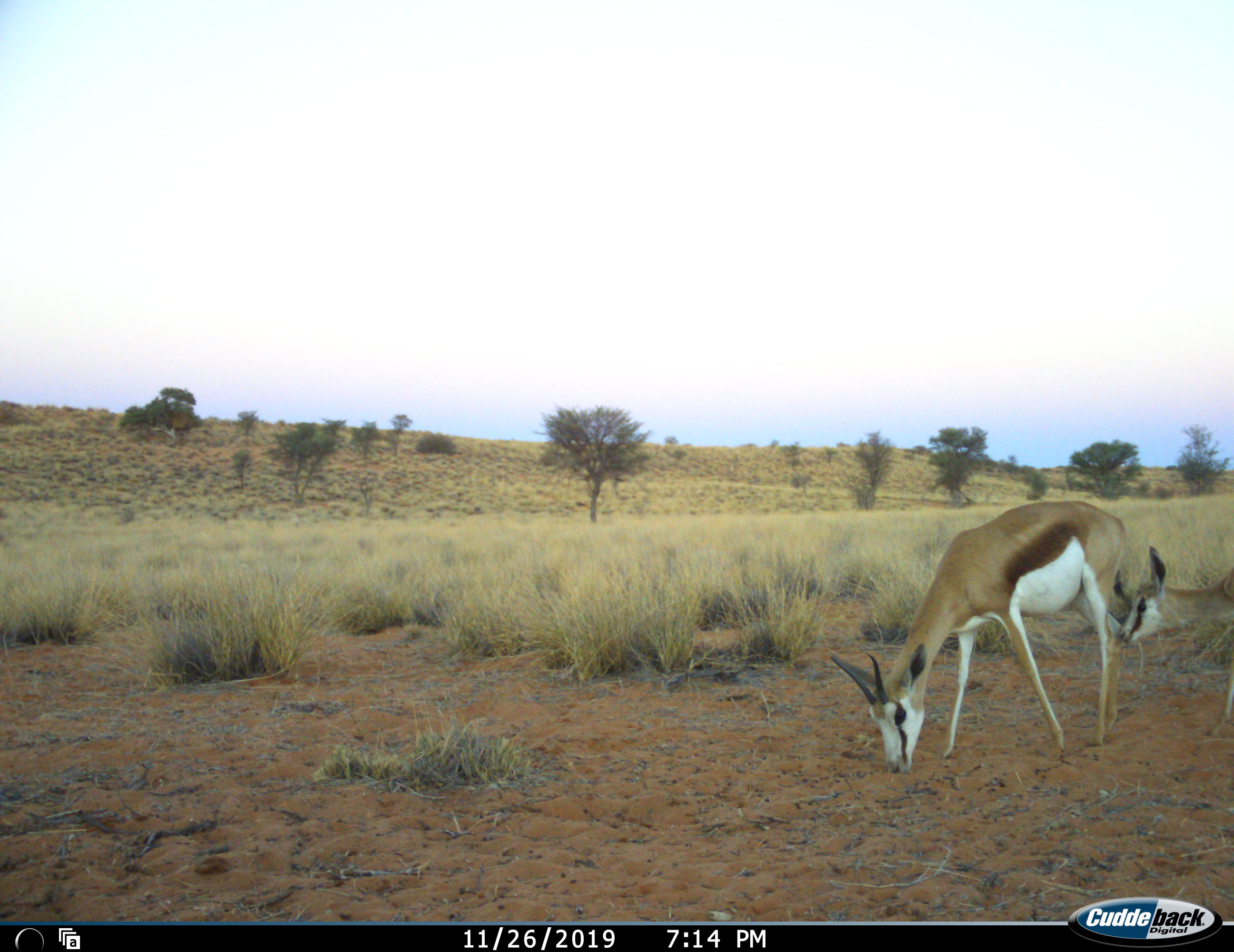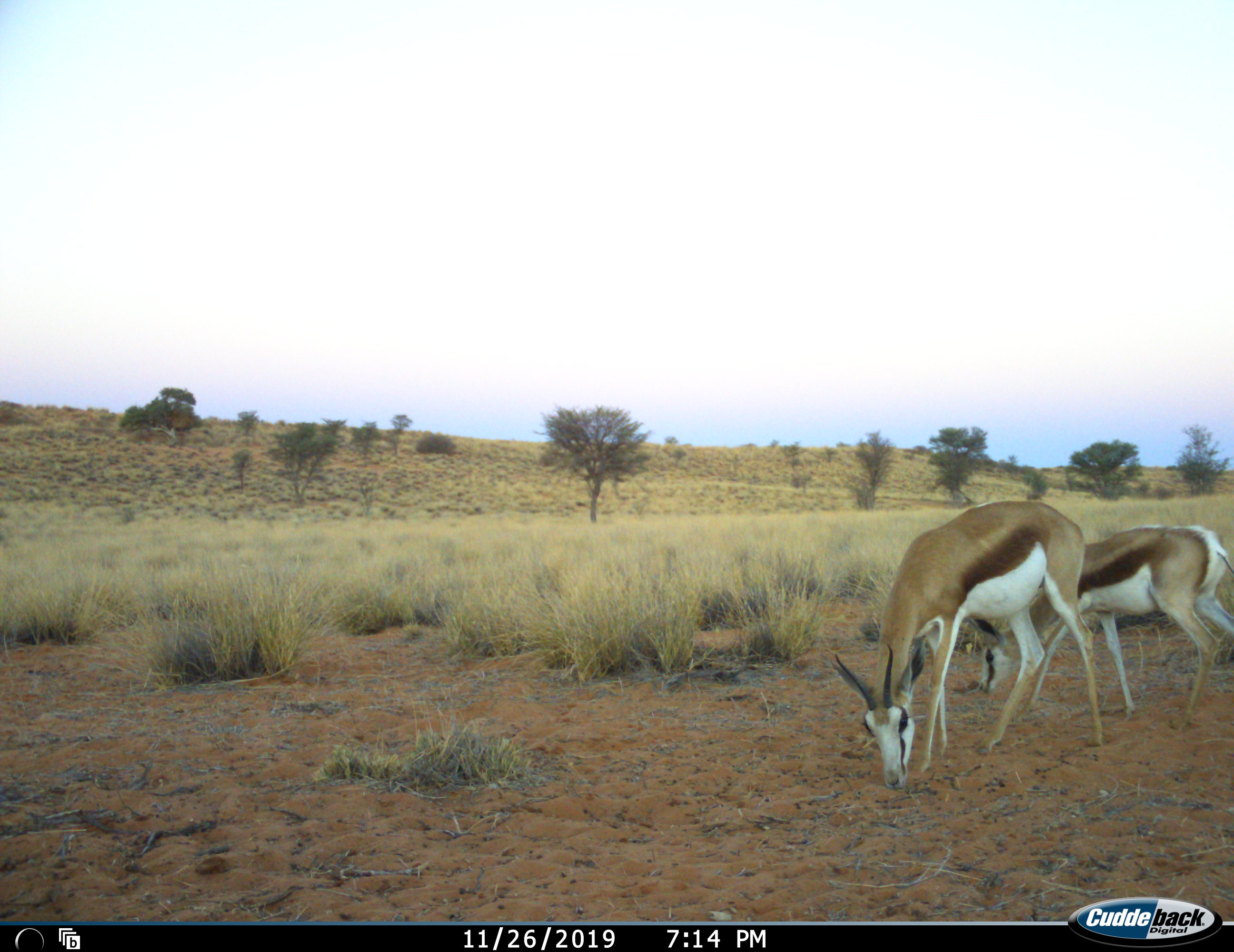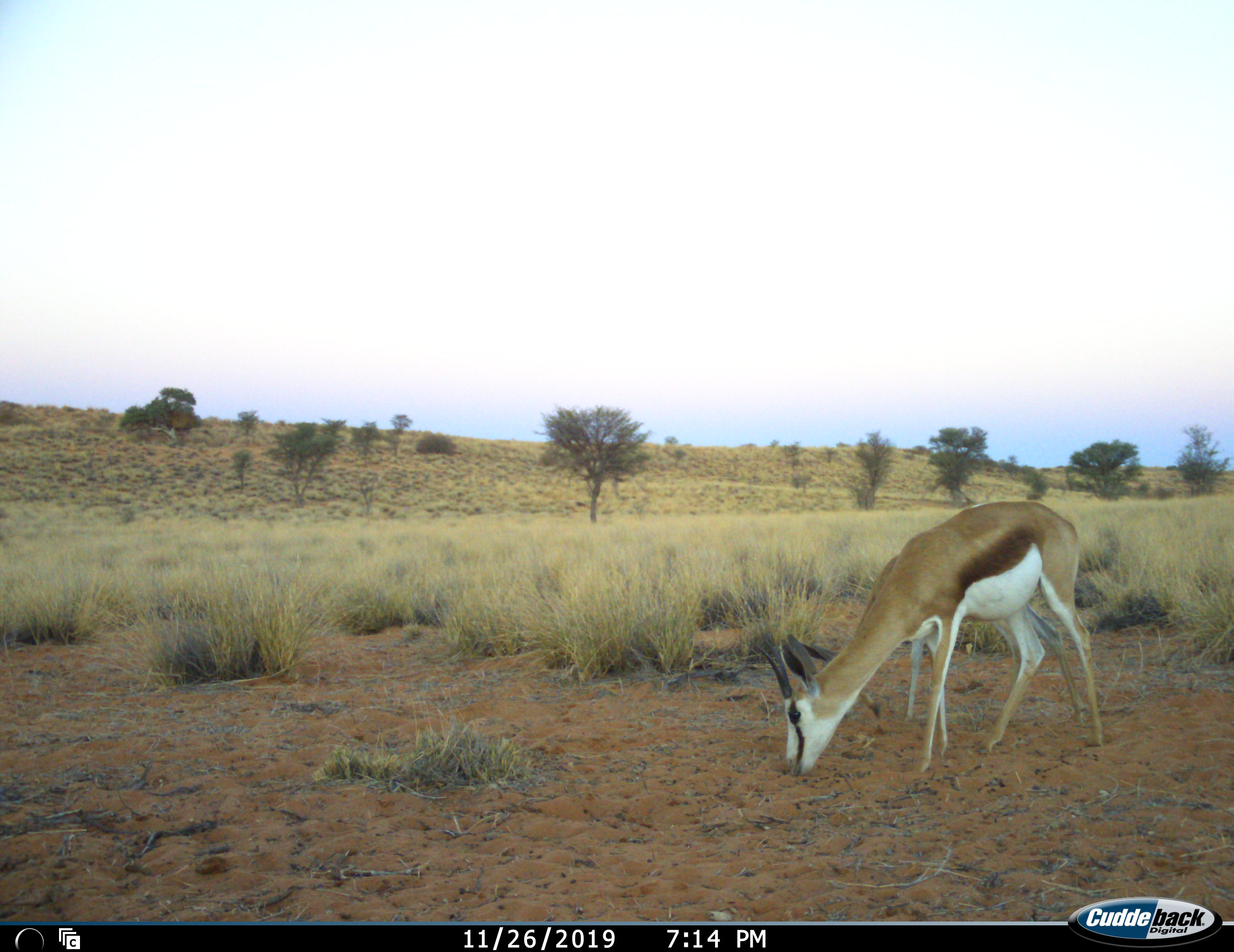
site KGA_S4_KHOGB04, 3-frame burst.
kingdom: Animalia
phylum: Chordata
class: Mammalia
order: Artiodactyla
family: Bovidae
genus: Antidorcas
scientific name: Antidorcas marsupialis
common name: springbok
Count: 2.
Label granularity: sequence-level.